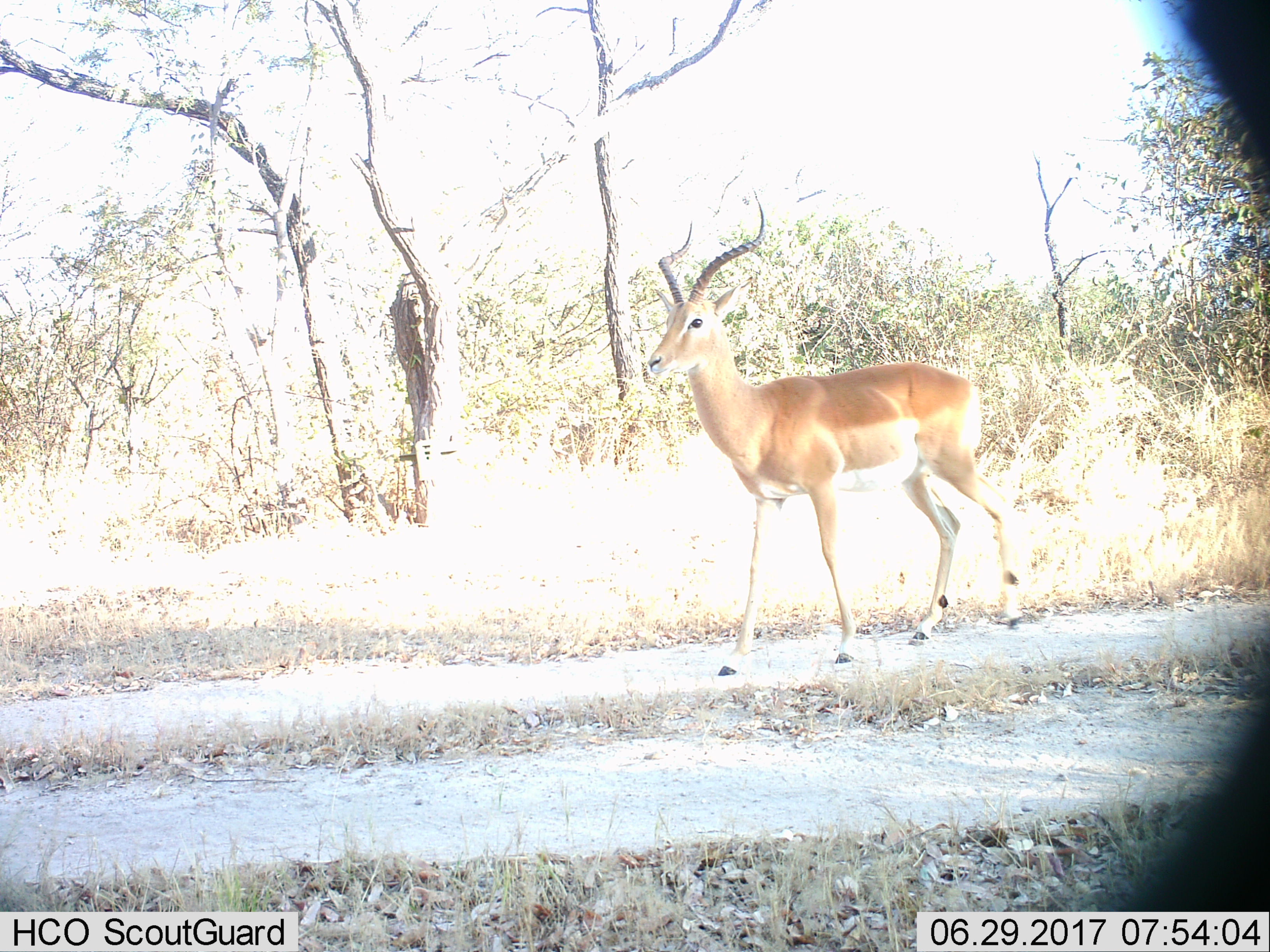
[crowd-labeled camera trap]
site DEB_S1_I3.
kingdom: Animalia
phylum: Chordata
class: Mammalia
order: Artiodactyla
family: Bovidae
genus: Aepyceros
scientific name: Aepyceros melampus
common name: impala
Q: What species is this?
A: Impala (Aepyceros melampus).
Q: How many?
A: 1.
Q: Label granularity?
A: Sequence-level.